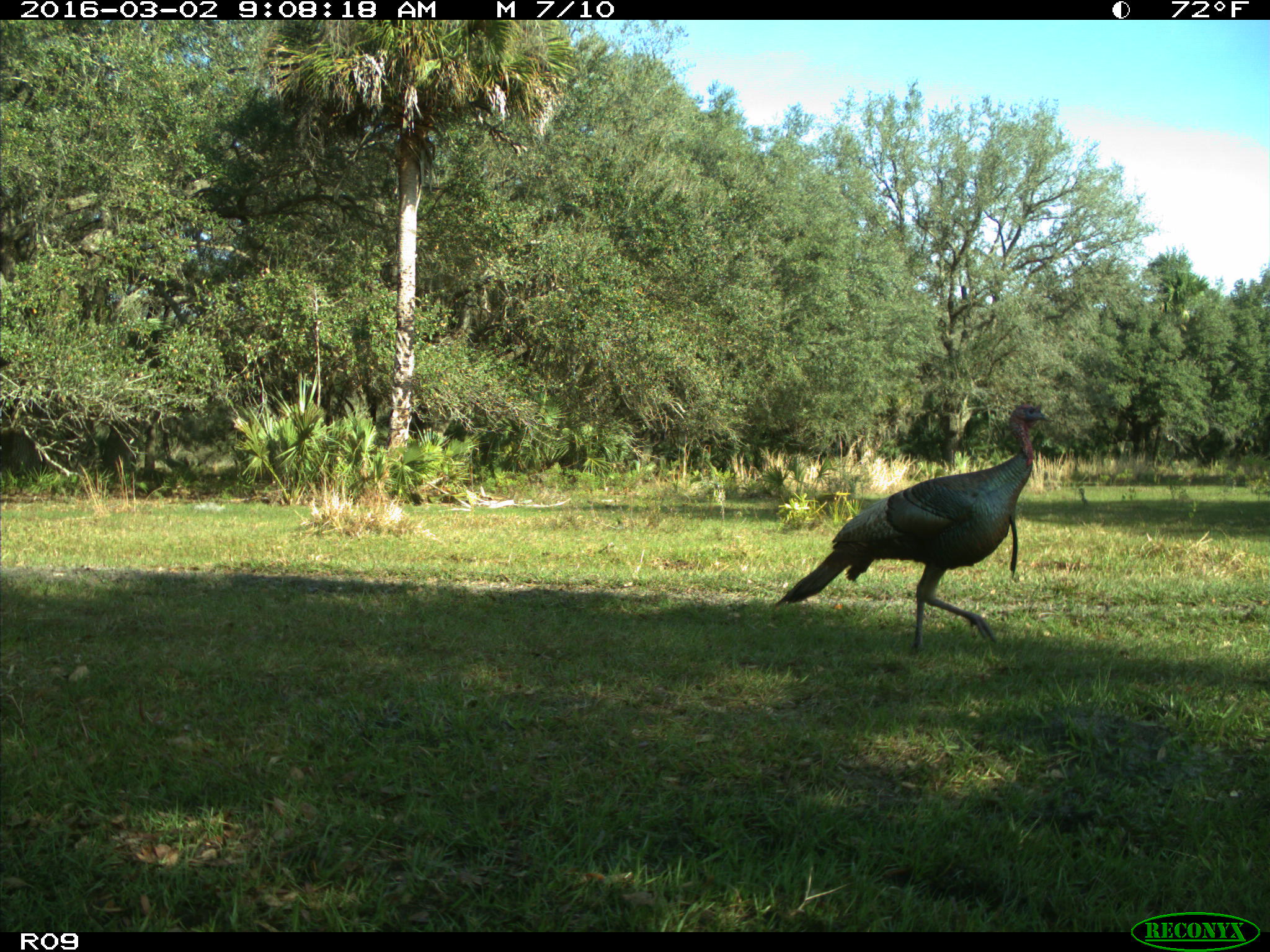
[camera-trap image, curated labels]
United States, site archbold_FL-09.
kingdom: Animalia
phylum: Chordata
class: Aves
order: Galliformes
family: Phasianidae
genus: Meleagris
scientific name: Meleagris gallopavo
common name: wild turkey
Meleagris gallopavo (wild turkey).